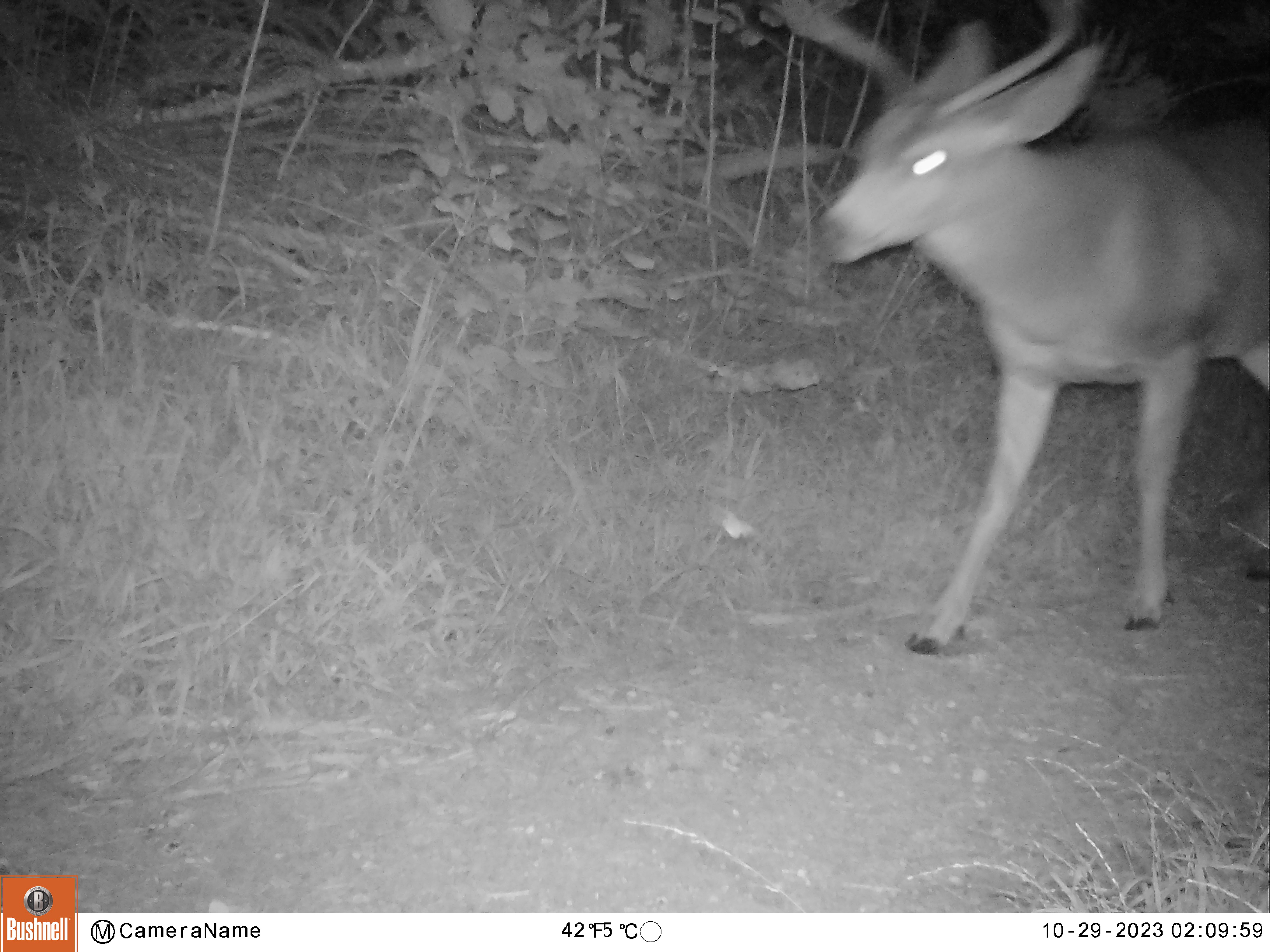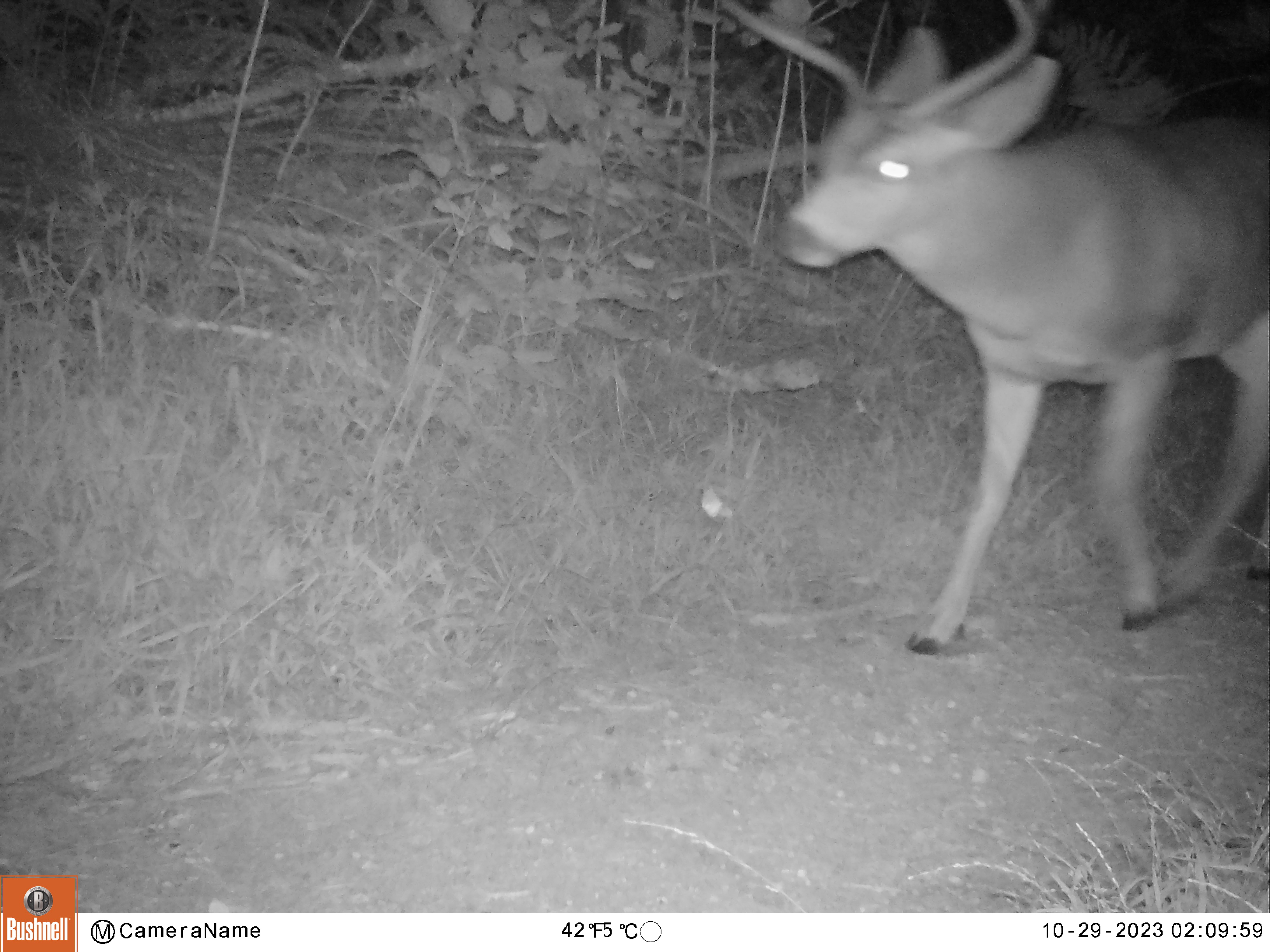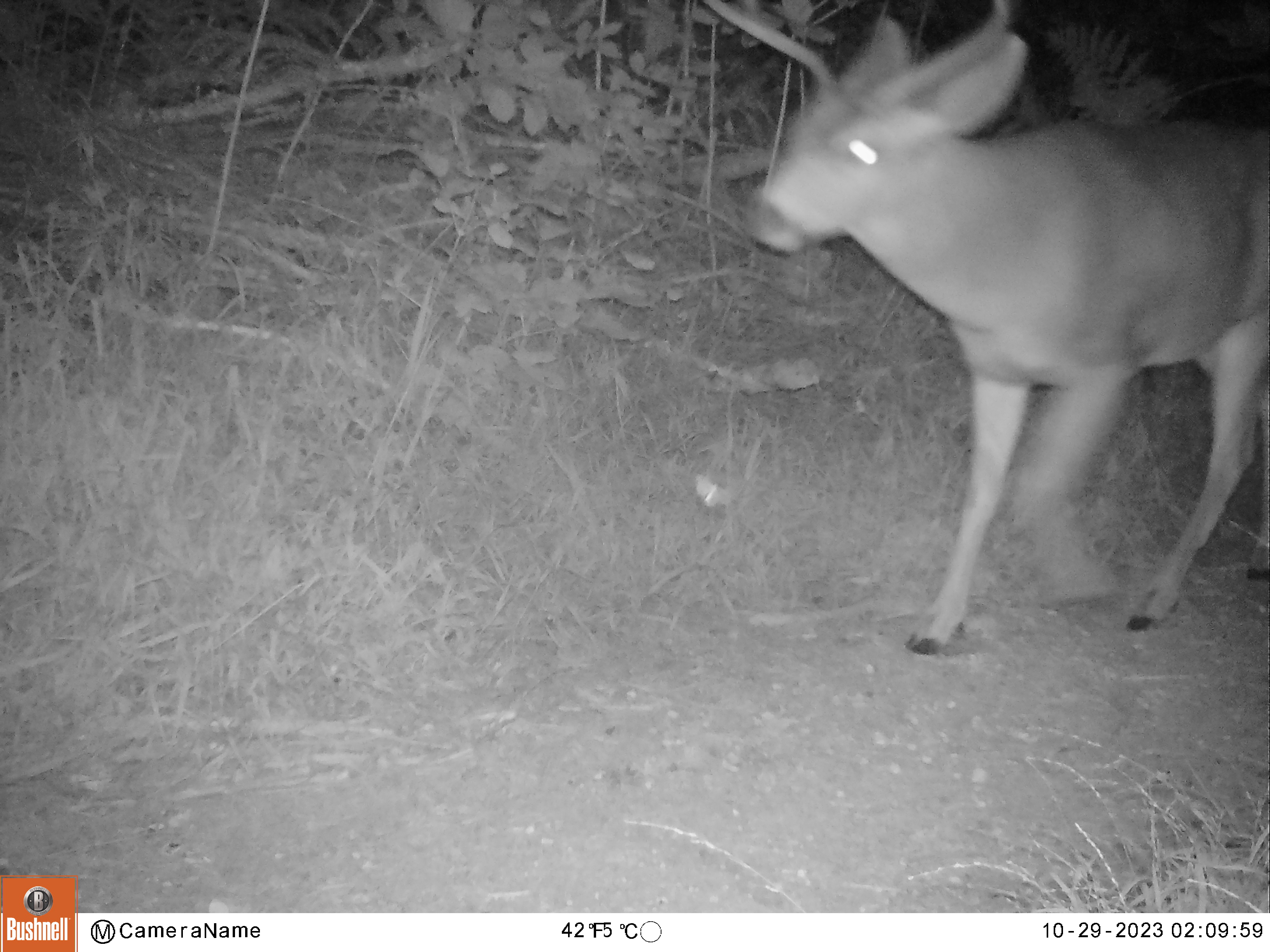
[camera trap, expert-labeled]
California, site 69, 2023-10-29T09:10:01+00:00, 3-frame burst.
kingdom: Animalia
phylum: Chordata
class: Mammalia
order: Artiodactyla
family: Cervidae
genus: Odocoileus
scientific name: Odocoileus hemionus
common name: mule deer